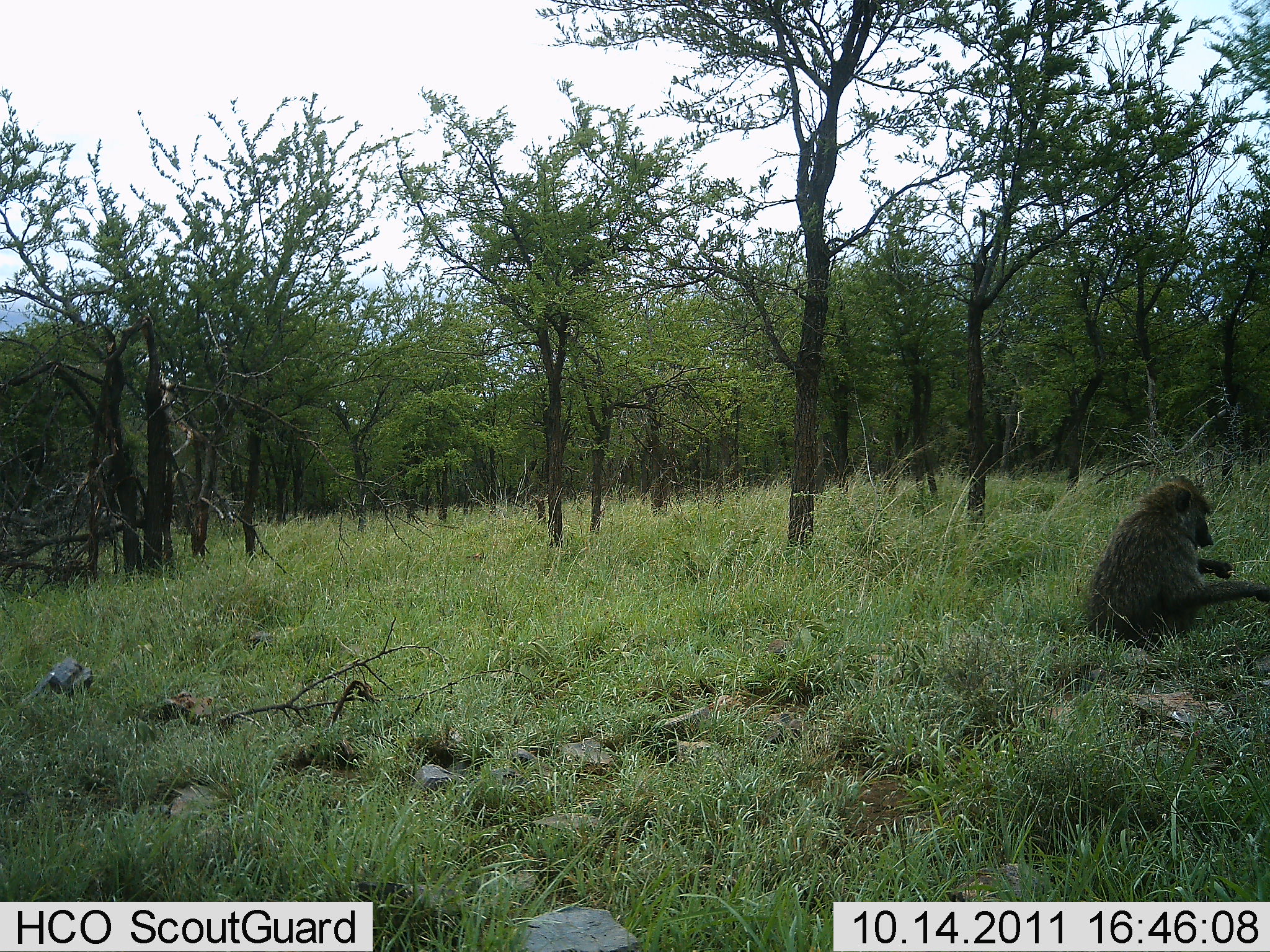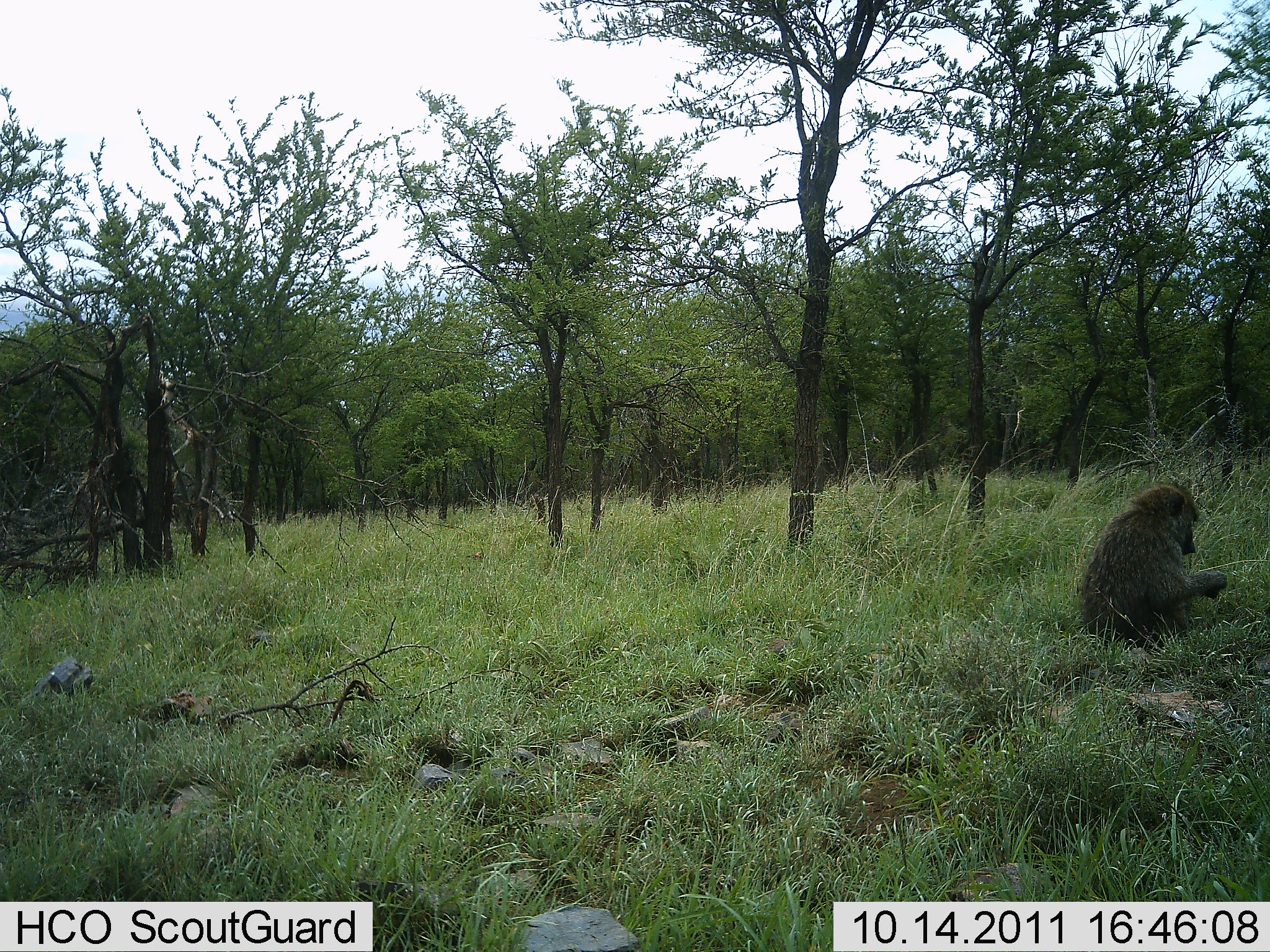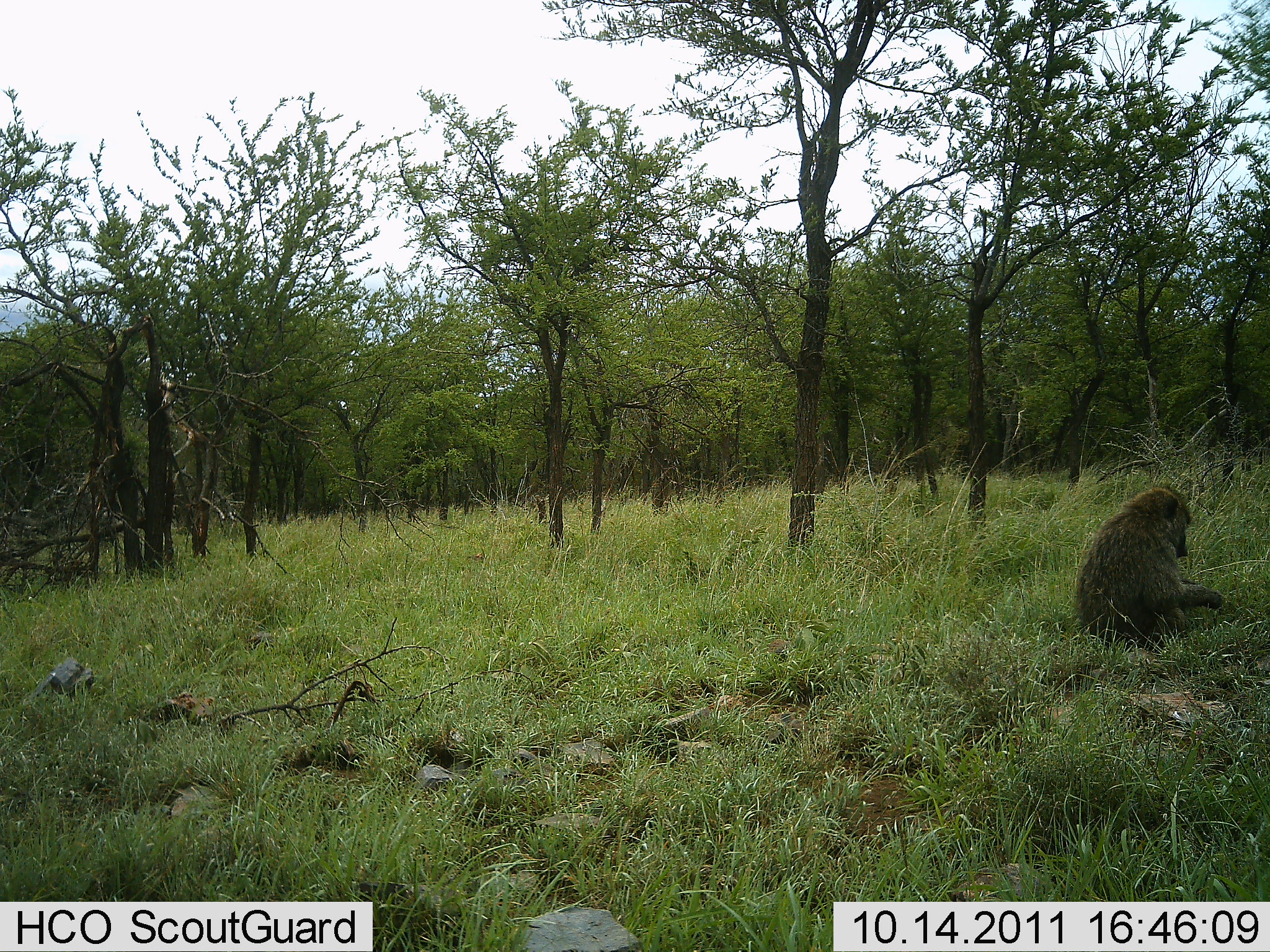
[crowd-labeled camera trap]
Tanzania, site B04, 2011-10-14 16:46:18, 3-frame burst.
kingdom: Animalia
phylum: Chordata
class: Mammalia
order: Primates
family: Cercopithecidae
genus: Papio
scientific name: Papio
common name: baboon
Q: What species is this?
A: Baboon (Papio).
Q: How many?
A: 1.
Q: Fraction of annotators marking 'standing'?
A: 0%.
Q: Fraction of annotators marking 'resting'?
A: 80%.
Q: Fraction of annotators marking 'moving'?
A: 0%.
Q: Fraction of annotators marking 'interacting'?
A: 7%.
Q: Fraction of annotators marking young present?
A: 0%.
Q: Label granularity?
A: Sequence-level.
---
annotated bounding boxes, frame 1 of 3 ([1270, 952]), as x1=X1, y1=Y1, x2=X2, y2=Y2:
animal: x1=1085, y1=473, x2=1270, y2=659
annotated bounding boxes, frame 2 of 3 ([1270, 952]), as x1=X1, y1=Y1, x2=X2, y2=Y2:
animal: x1=1076, y1=478, x2=1229, y2=656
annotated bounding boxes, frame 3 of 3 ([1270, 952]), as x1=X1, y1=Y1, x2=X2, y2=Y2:
animal: x1=1072, y1=483, x2=1224, y2=659